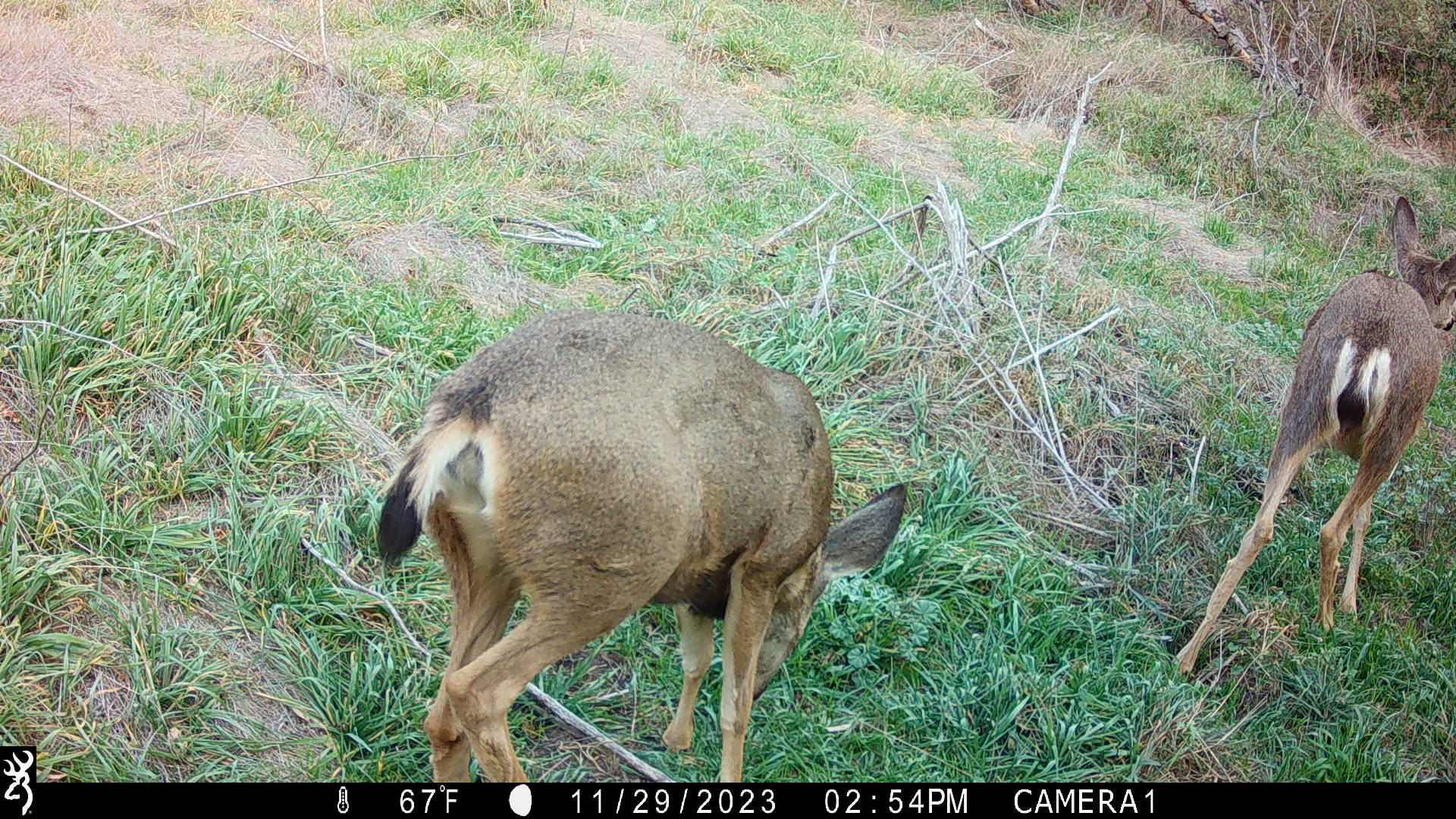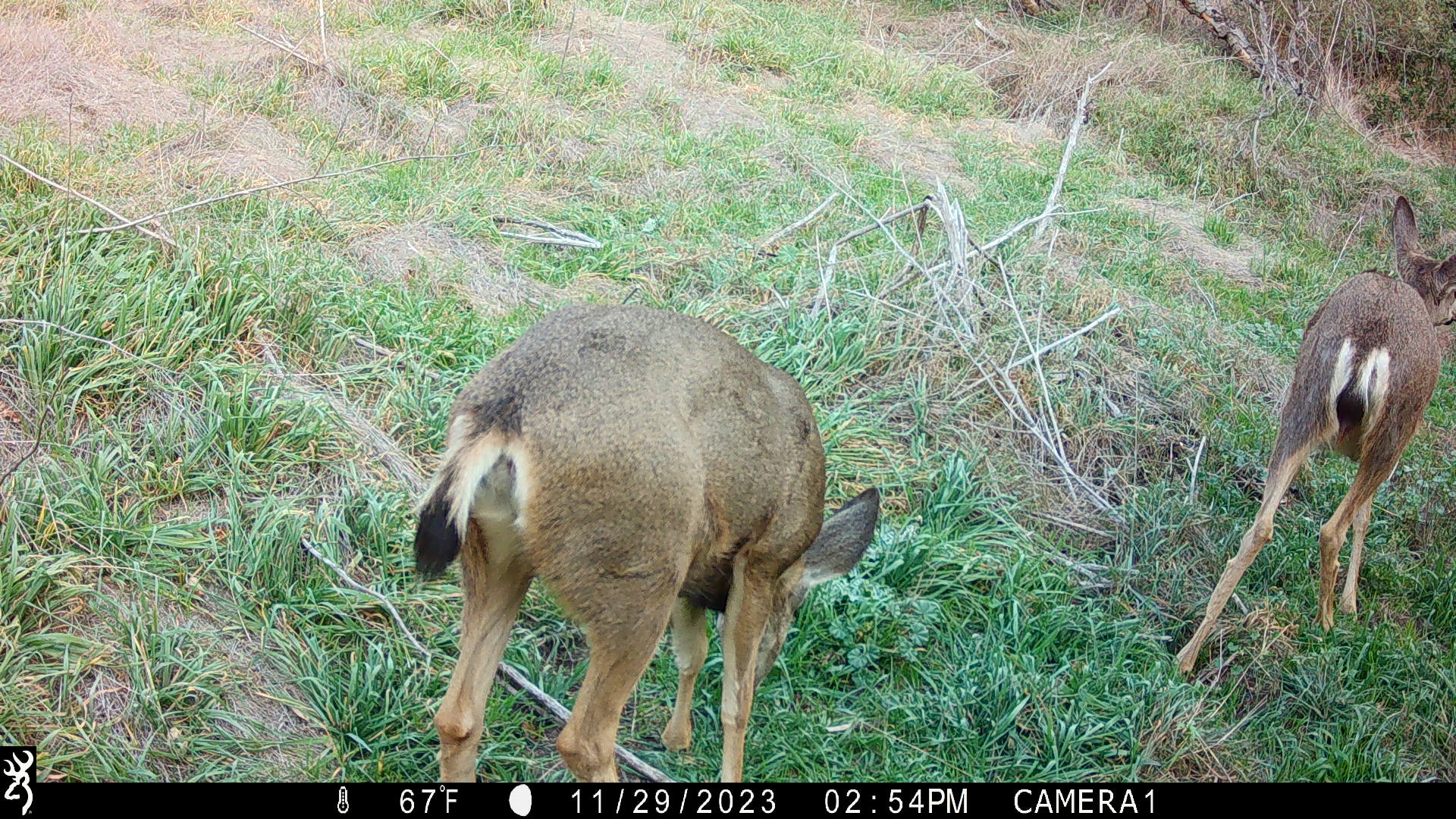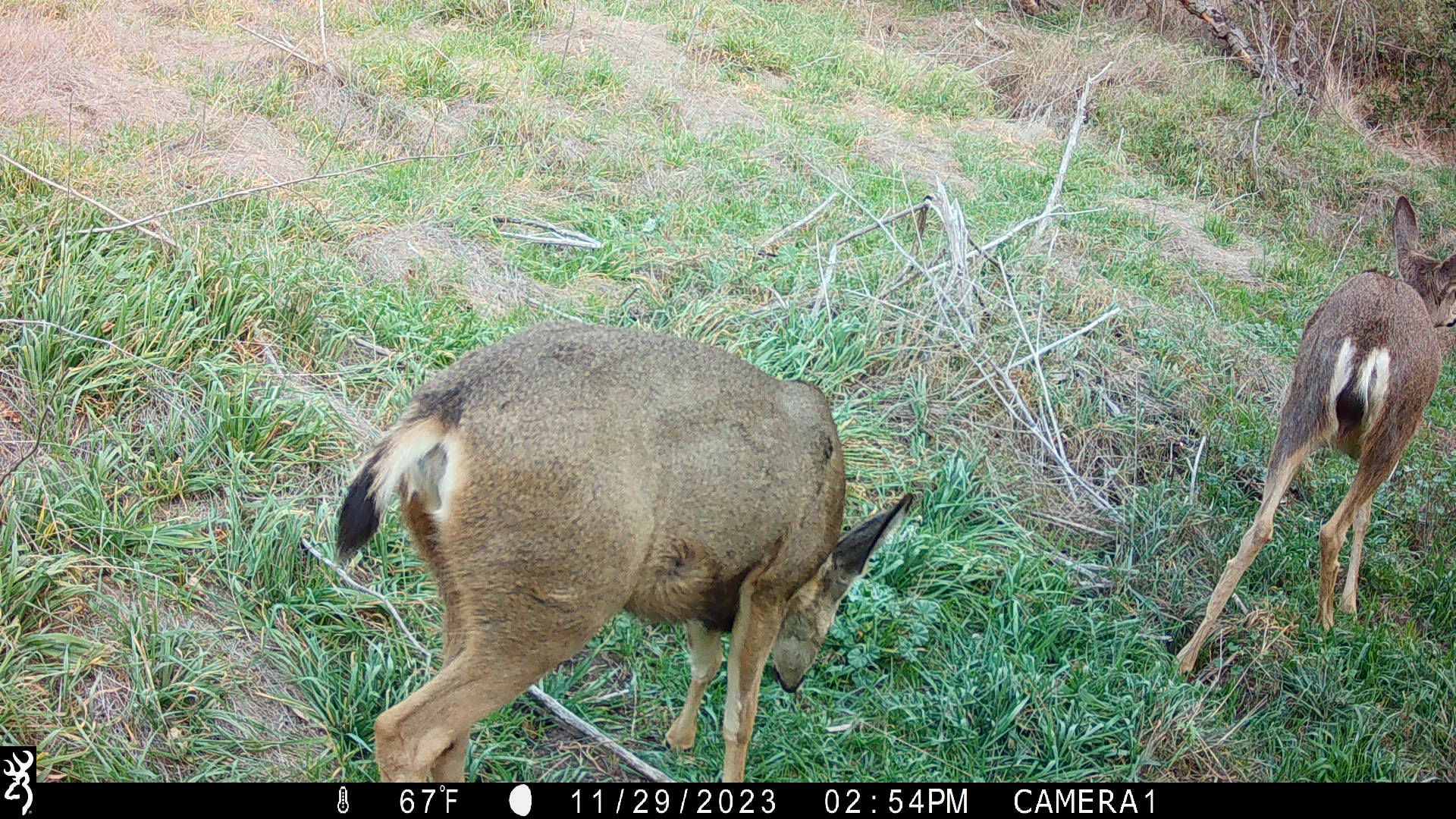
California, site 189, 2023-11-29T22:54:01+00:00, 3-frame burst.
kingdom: Animalia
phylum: Chordata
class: Mammalia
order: Artiodactyla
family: Cervidae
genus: Odocoileus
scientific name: Odocoileus hemionus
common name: mule deer